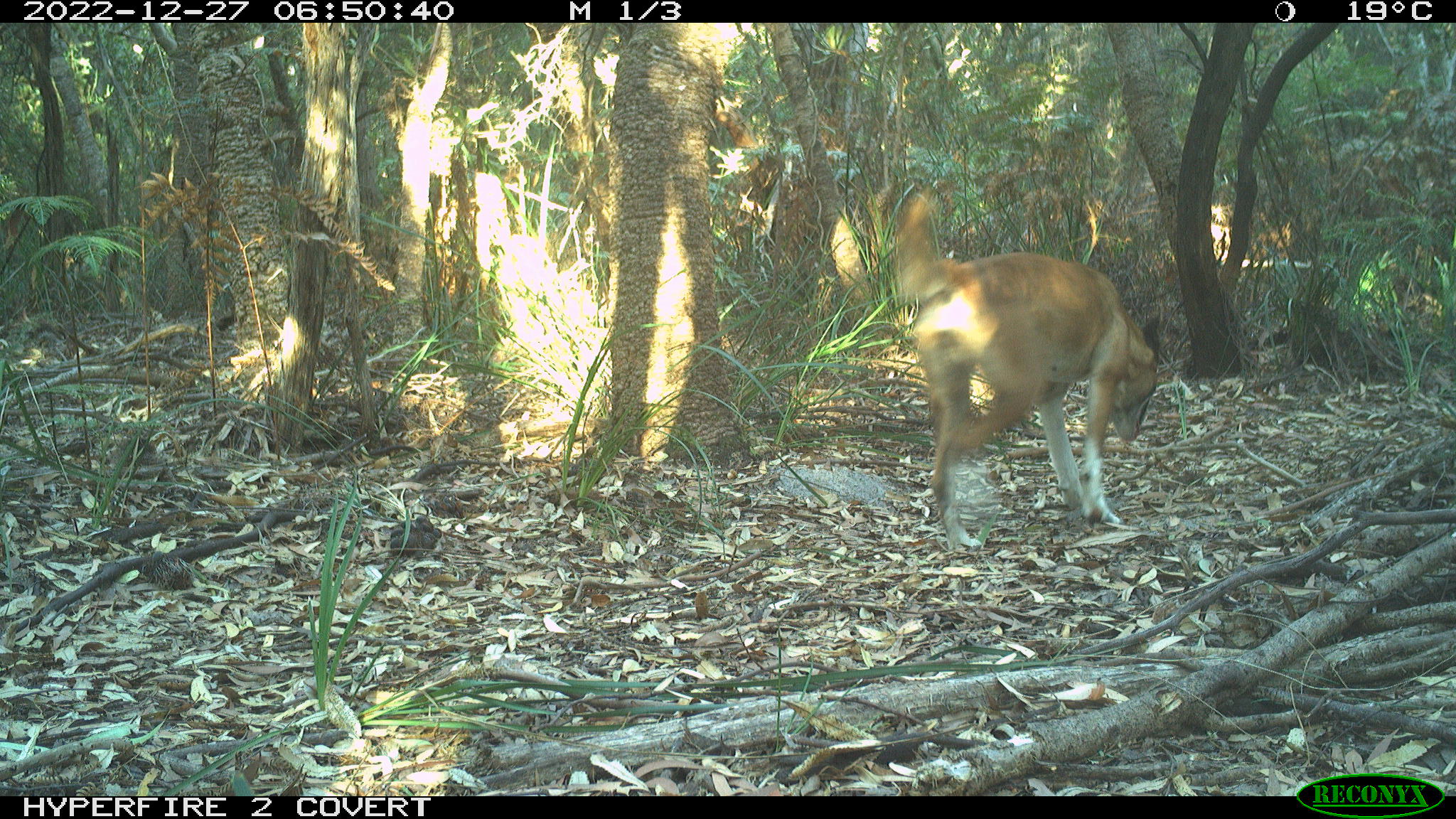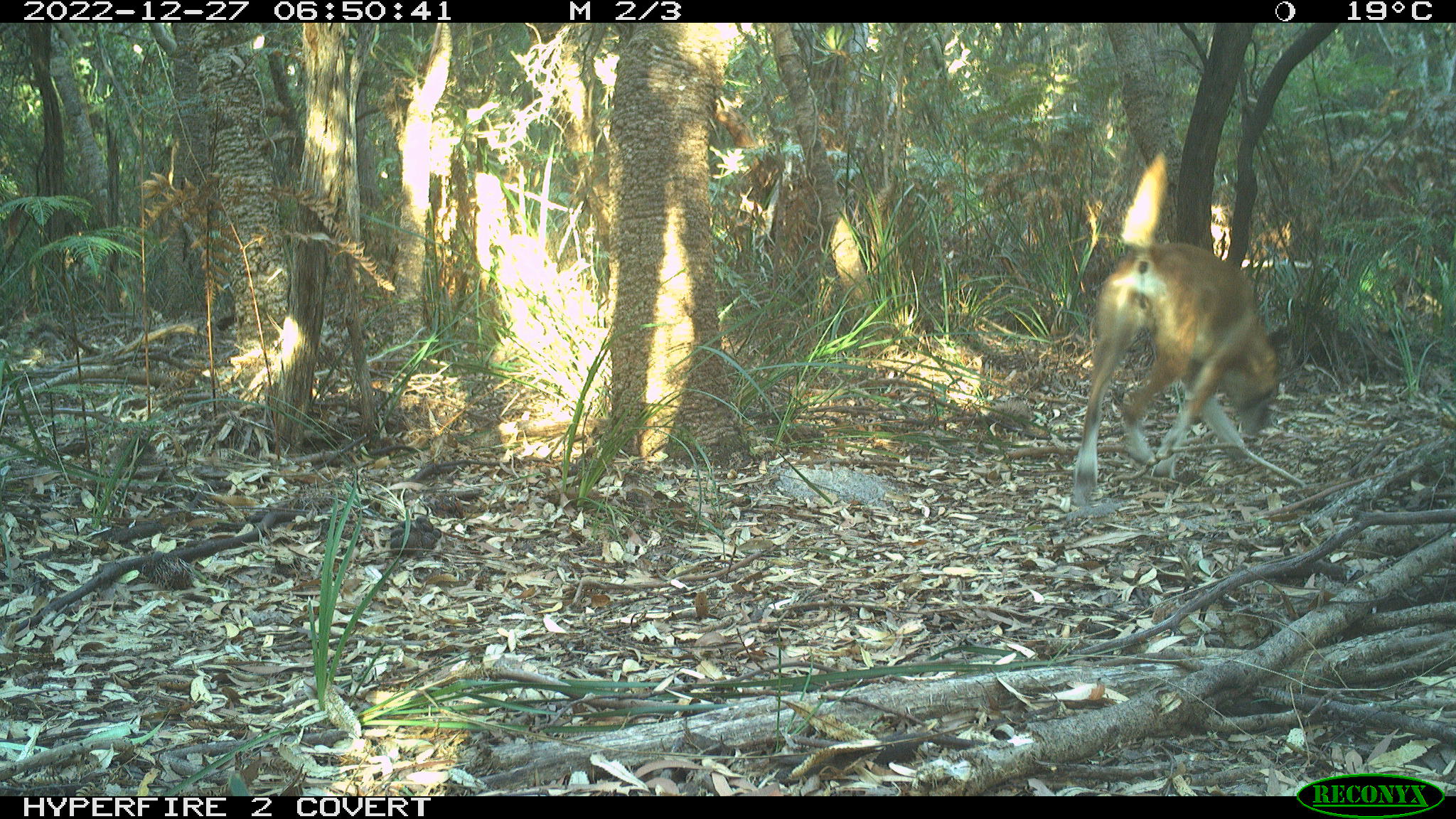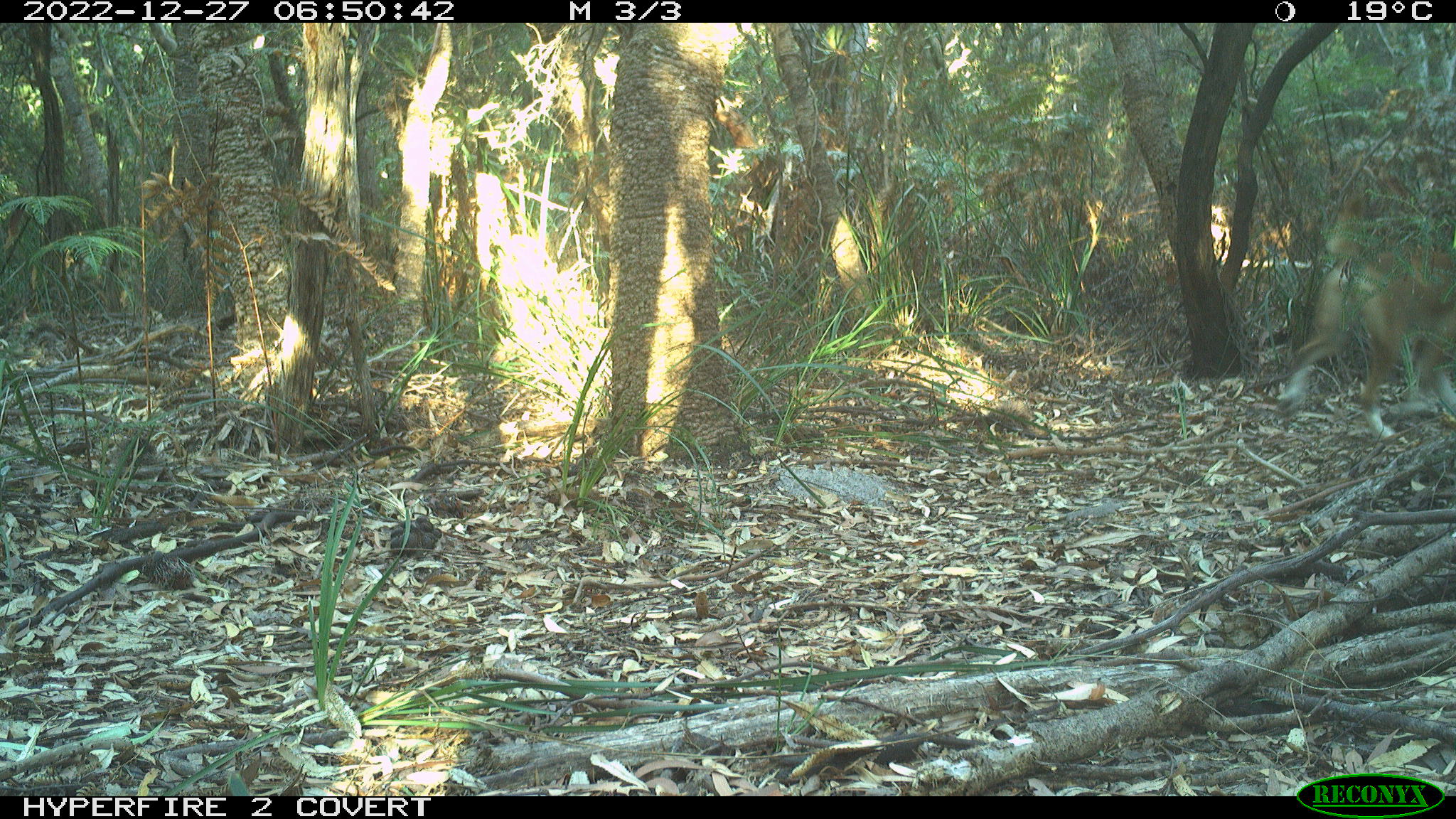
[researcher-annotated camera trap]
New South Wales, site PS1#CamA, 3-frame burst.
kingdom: Animalia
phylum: Chordata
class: Mammalia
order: Carnivora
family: Canidae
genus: Canis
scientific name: Canis familiaris dingo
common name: dingo